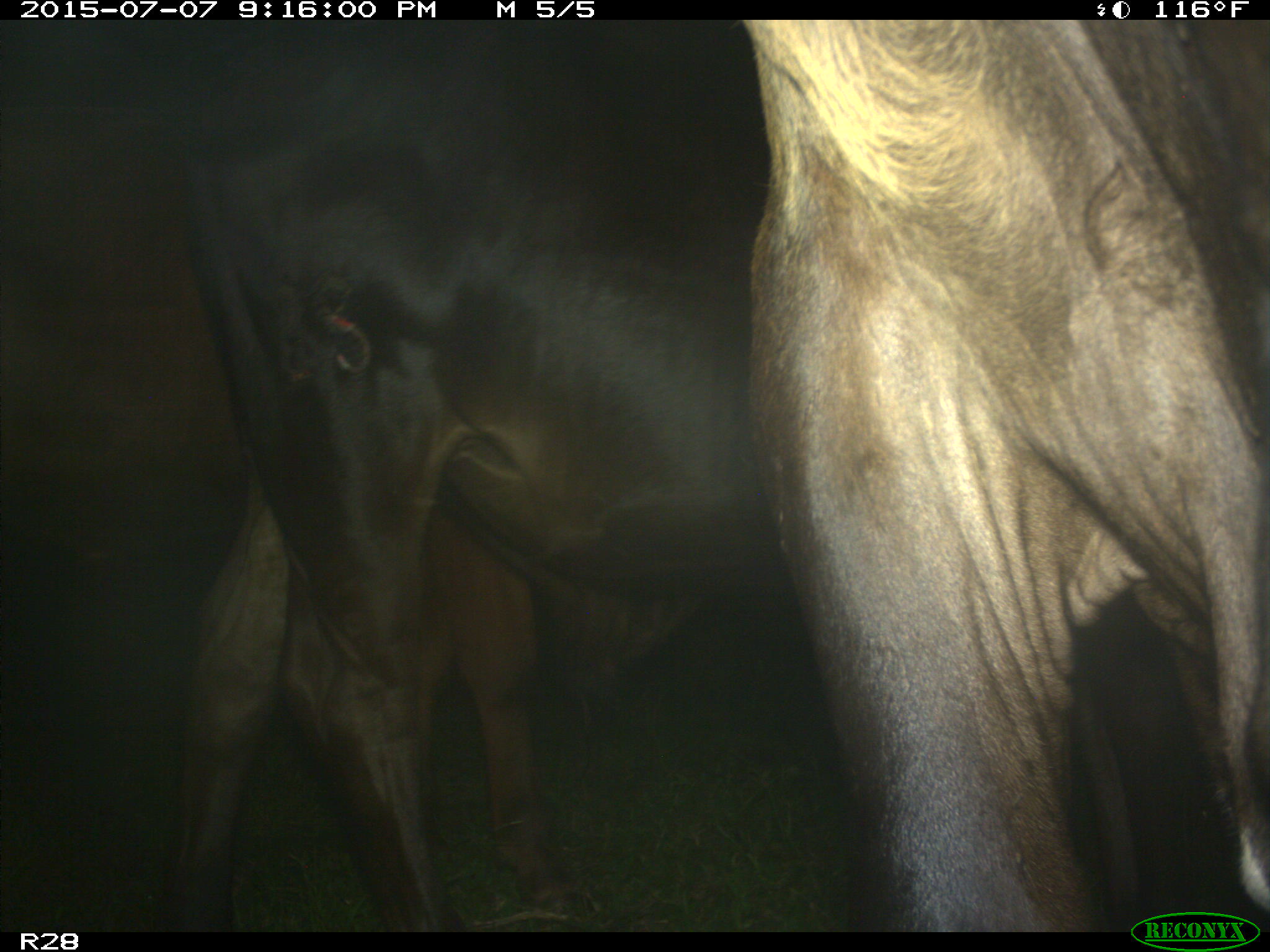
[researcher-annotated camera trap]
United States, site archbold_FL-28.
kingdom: Animalia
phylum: Chordata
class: Mammalia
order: Artiodactyla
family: Bovidae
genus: Bos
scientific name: Bos taurus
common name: domestic cow